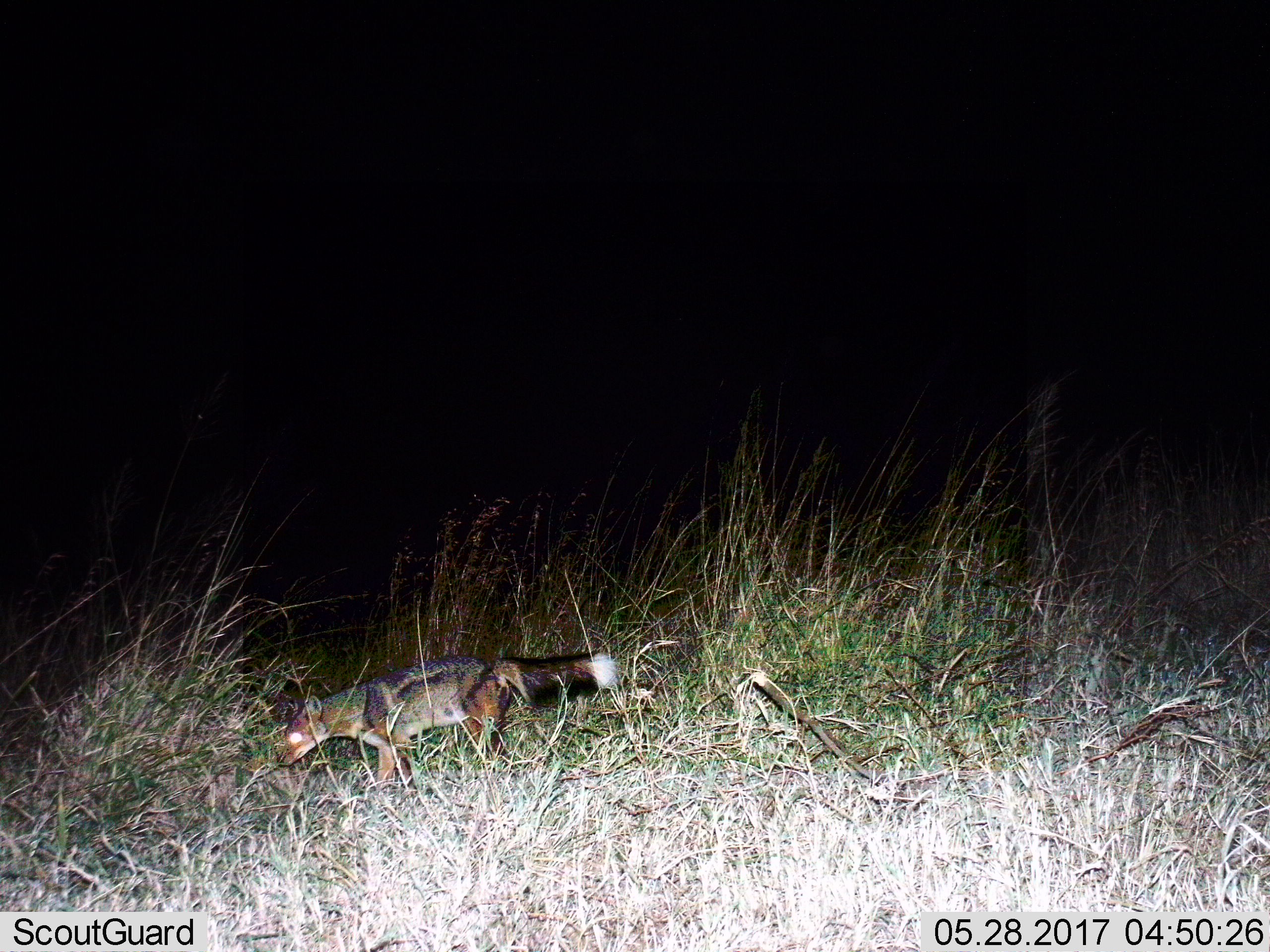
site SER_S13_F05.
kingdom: Animalia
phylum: Chordata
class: Mammalia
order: Carnivora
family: Canidae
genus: Lupulella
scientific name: Lupulella mesomelas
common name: black-backed jackal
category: jackalblackbacked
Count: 1.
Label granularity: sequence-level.